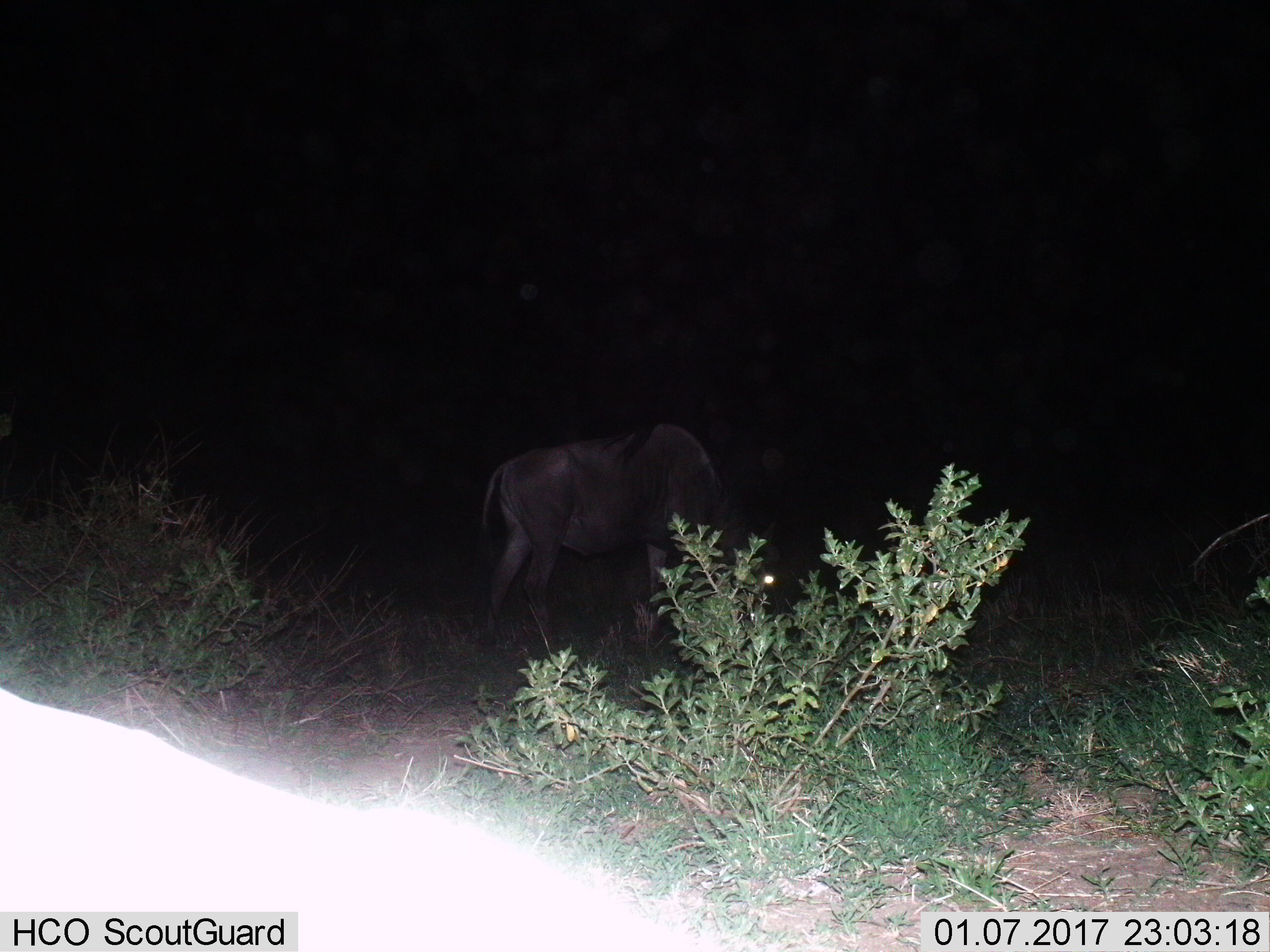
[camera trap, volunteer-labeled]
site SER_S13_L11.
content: unidentified animal